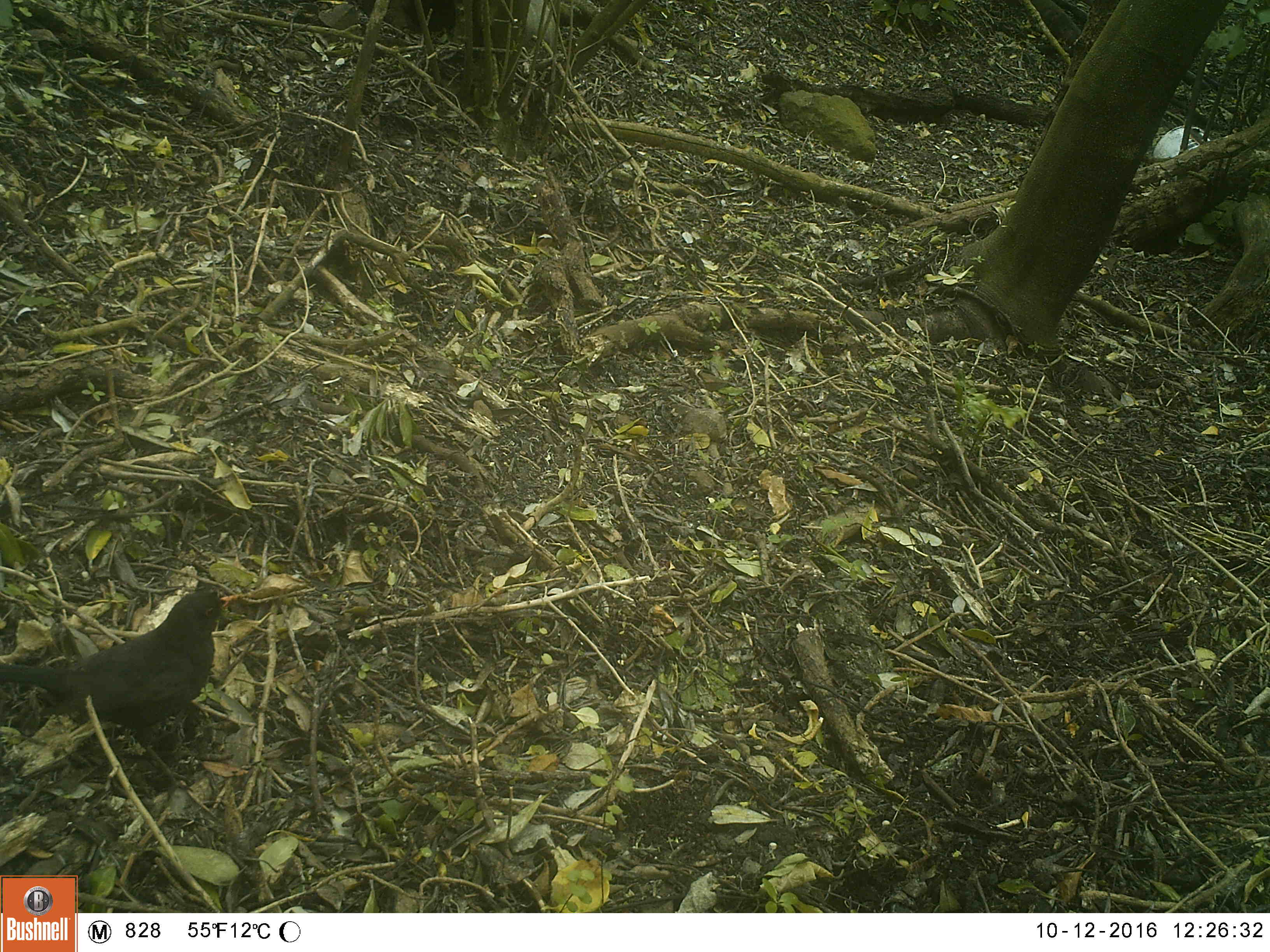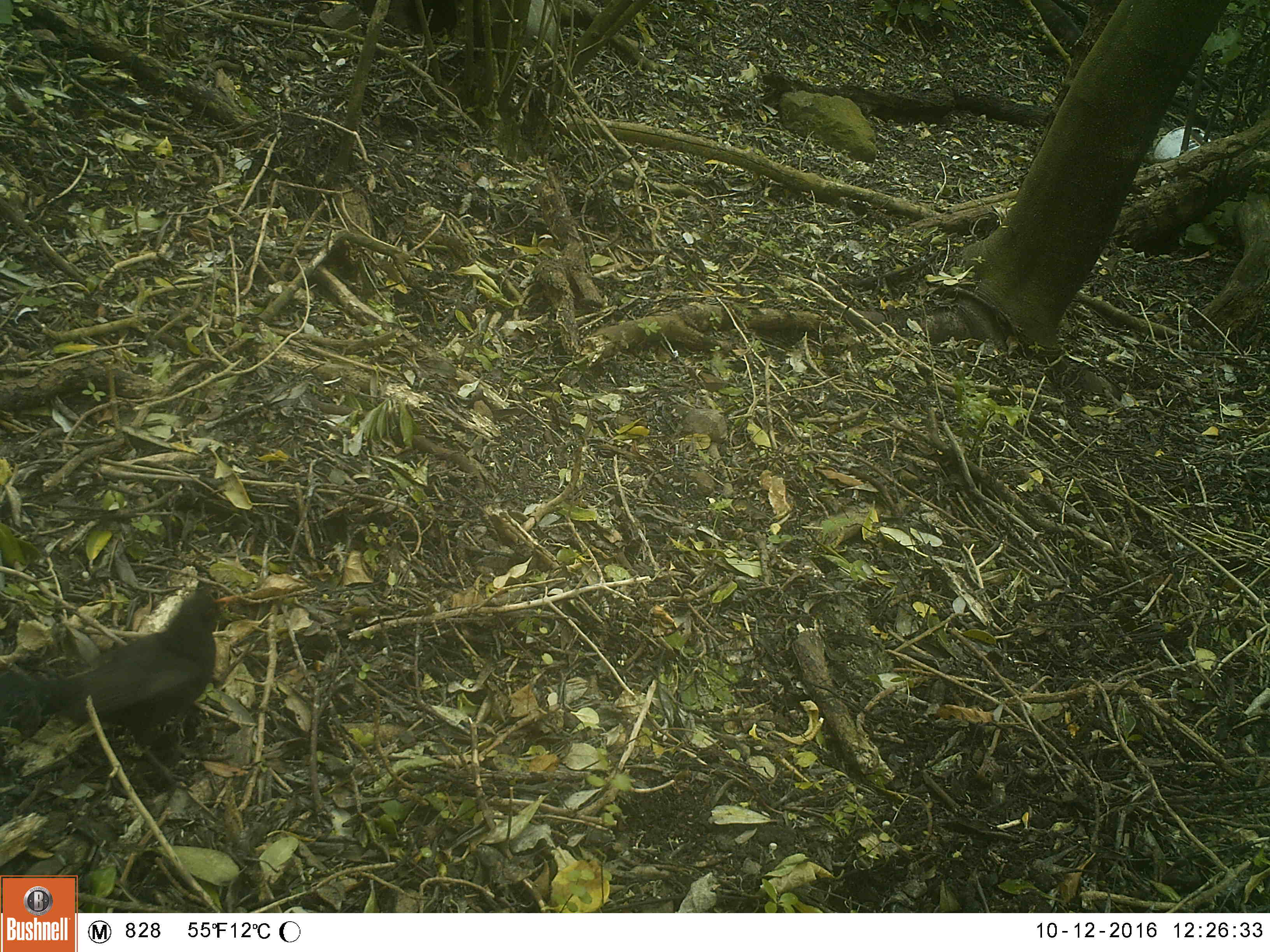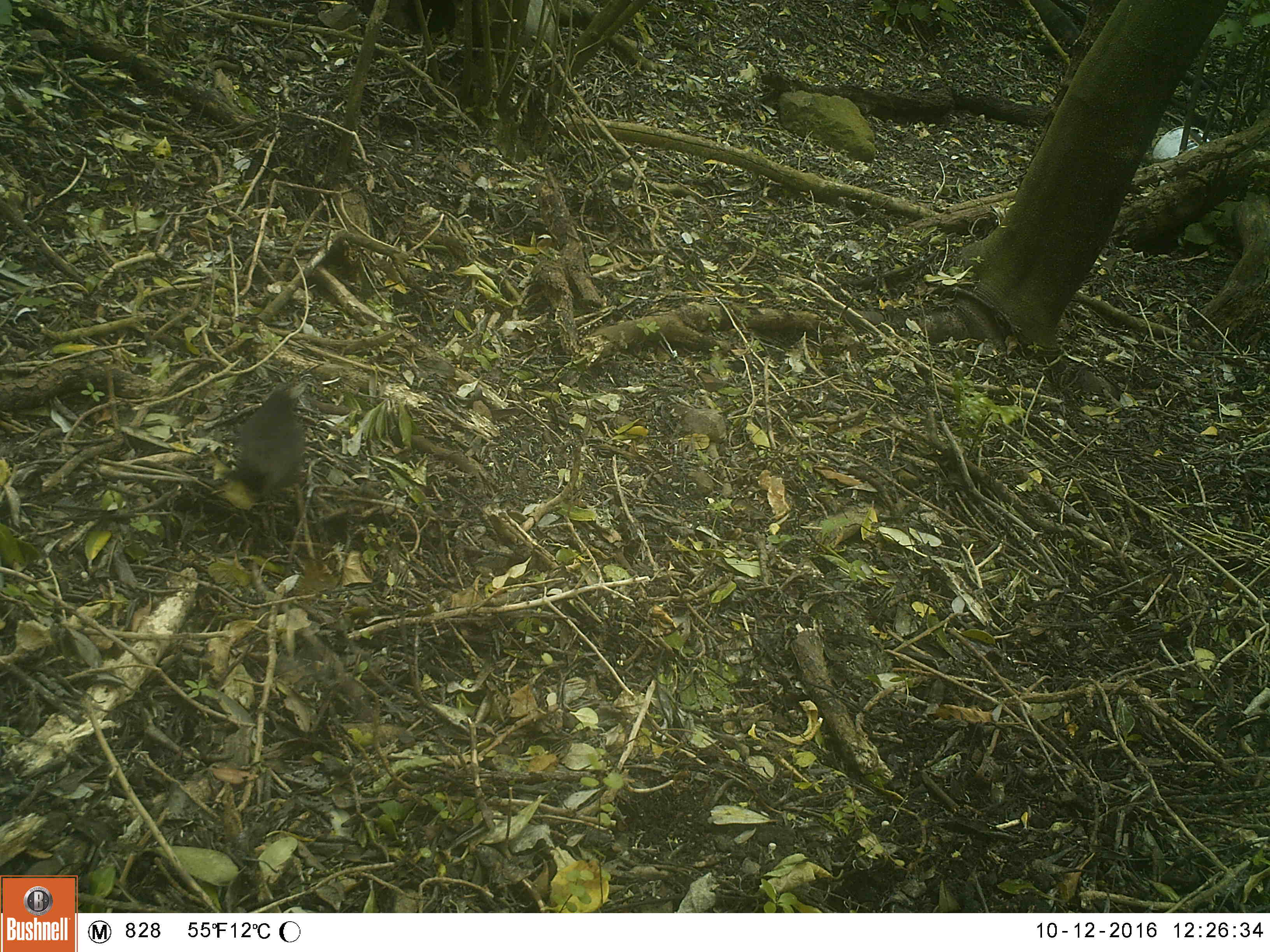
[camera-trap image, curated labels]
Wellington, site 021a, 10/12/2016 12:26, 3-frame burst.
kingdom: Animalia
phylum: Chordata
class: Aves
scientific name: Aves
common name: bird